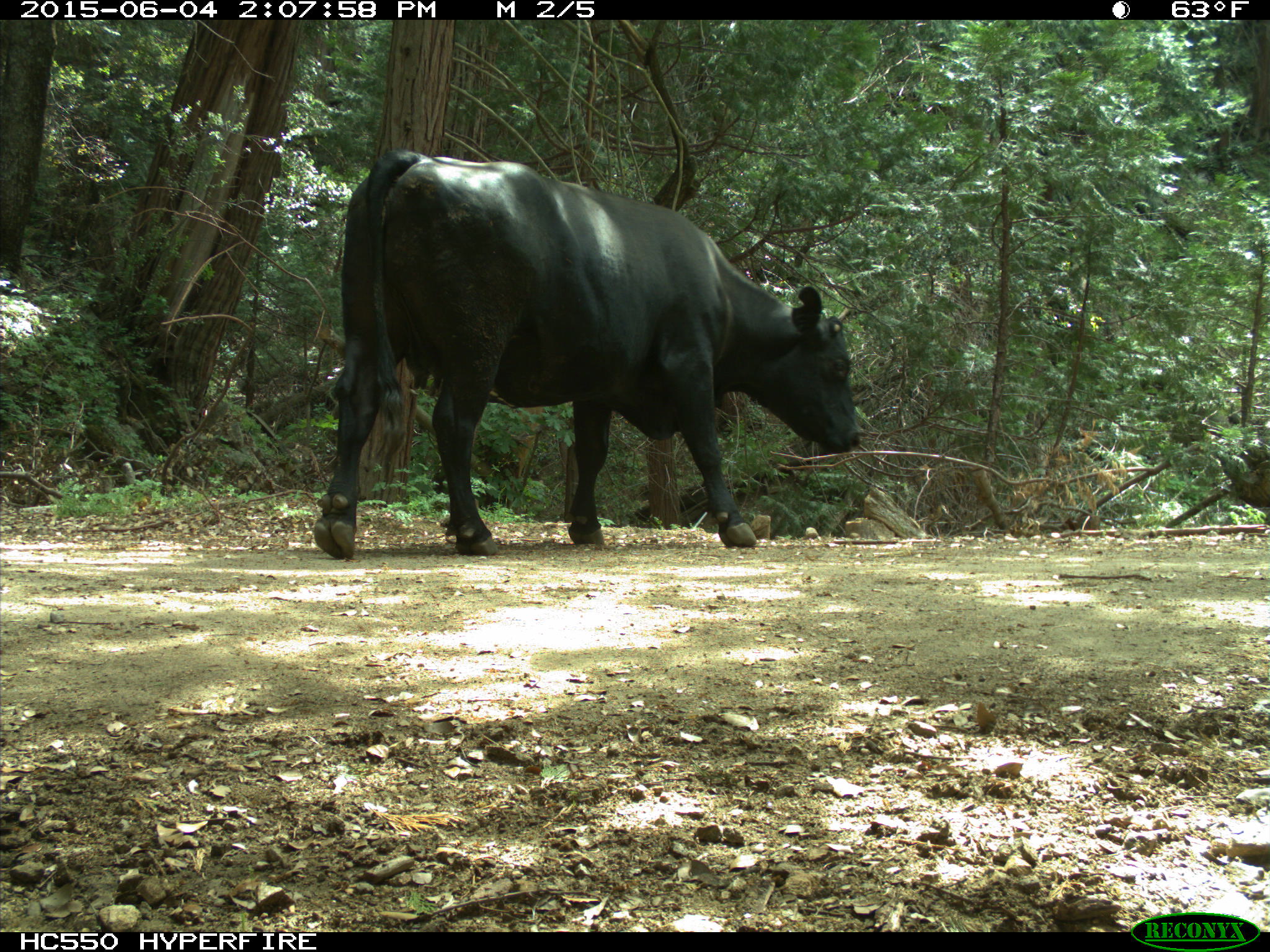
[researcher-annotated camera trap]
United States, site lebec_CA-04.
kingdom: Animalia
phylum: Chordata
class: Mammalia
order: Artiodactyla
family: Bovidae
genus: Bos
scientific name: Bos taurus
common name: domestic cow